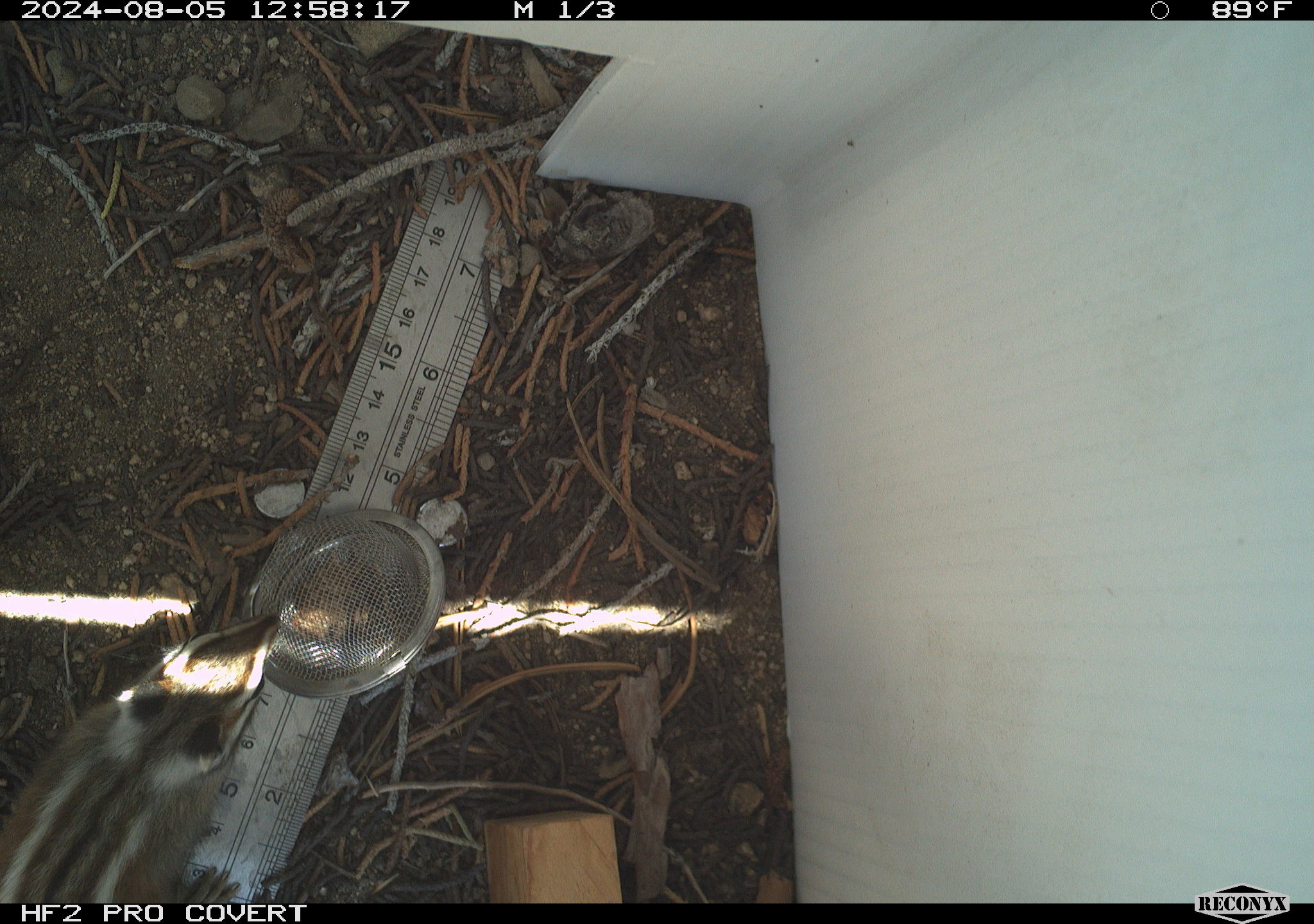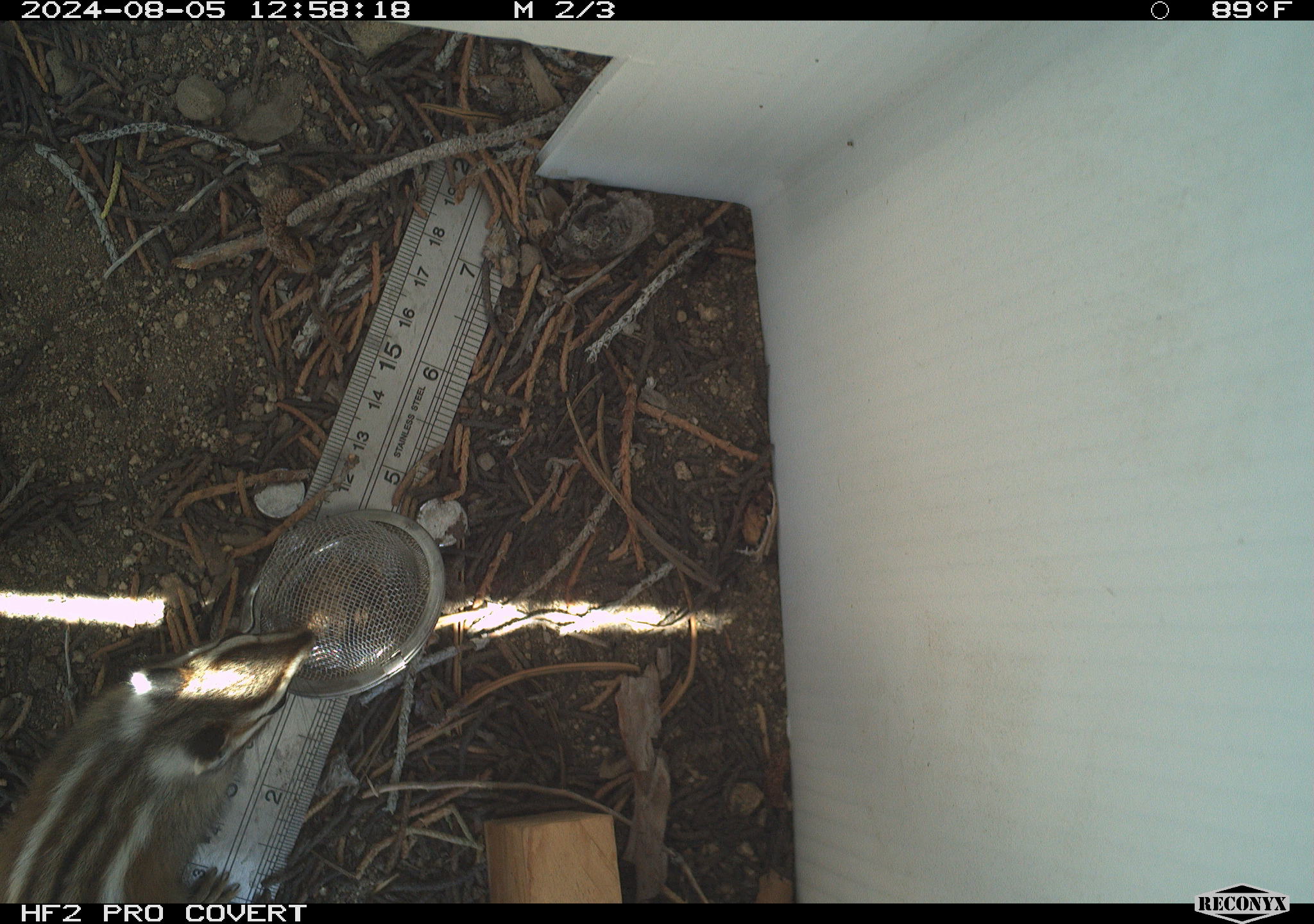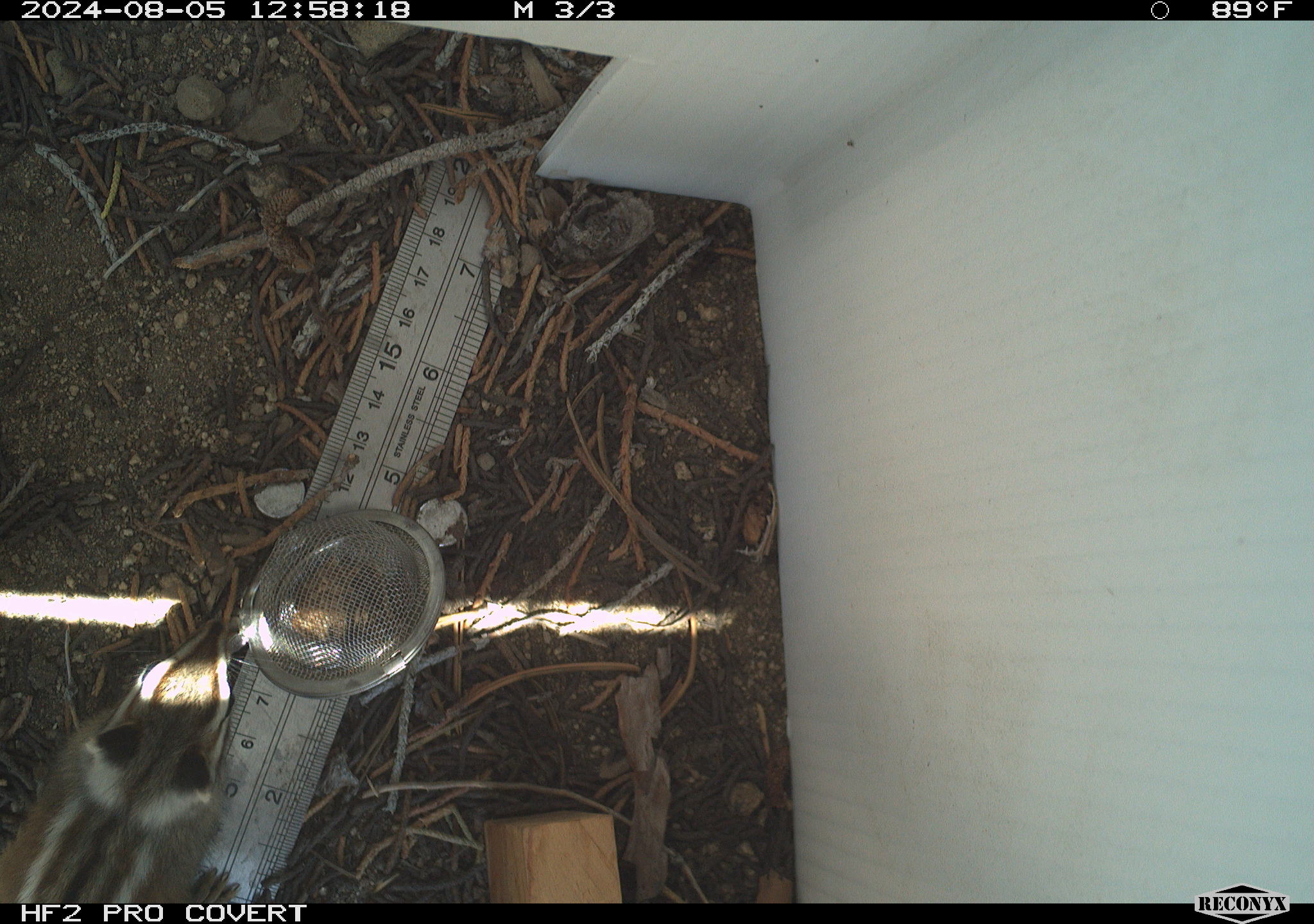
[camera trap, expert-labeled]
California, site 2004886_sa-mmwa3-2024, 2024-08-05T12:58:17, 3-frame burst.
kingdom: Animalia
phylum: Chordata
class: Mammalia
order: Rodentia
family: Sciuridae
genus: Neotamias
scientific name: Neotamias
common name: western chipmunks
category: neotamias species